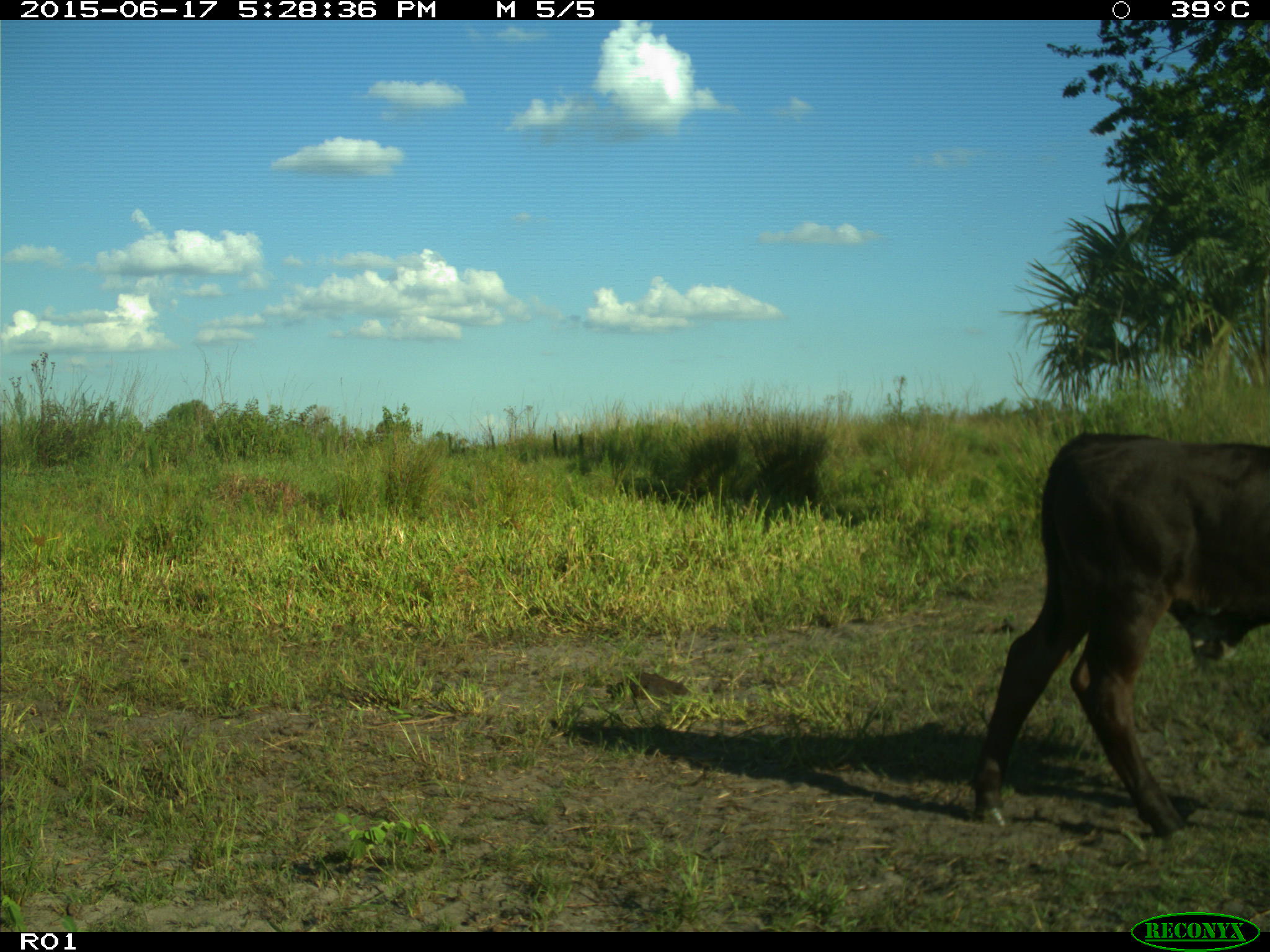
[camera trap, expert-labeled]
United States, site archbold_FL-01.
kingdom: Animalia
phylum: Chordata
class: Mammalia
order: Artiodactyla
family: Bovidae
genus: Bos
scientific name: Bos taurus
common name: domestic cow